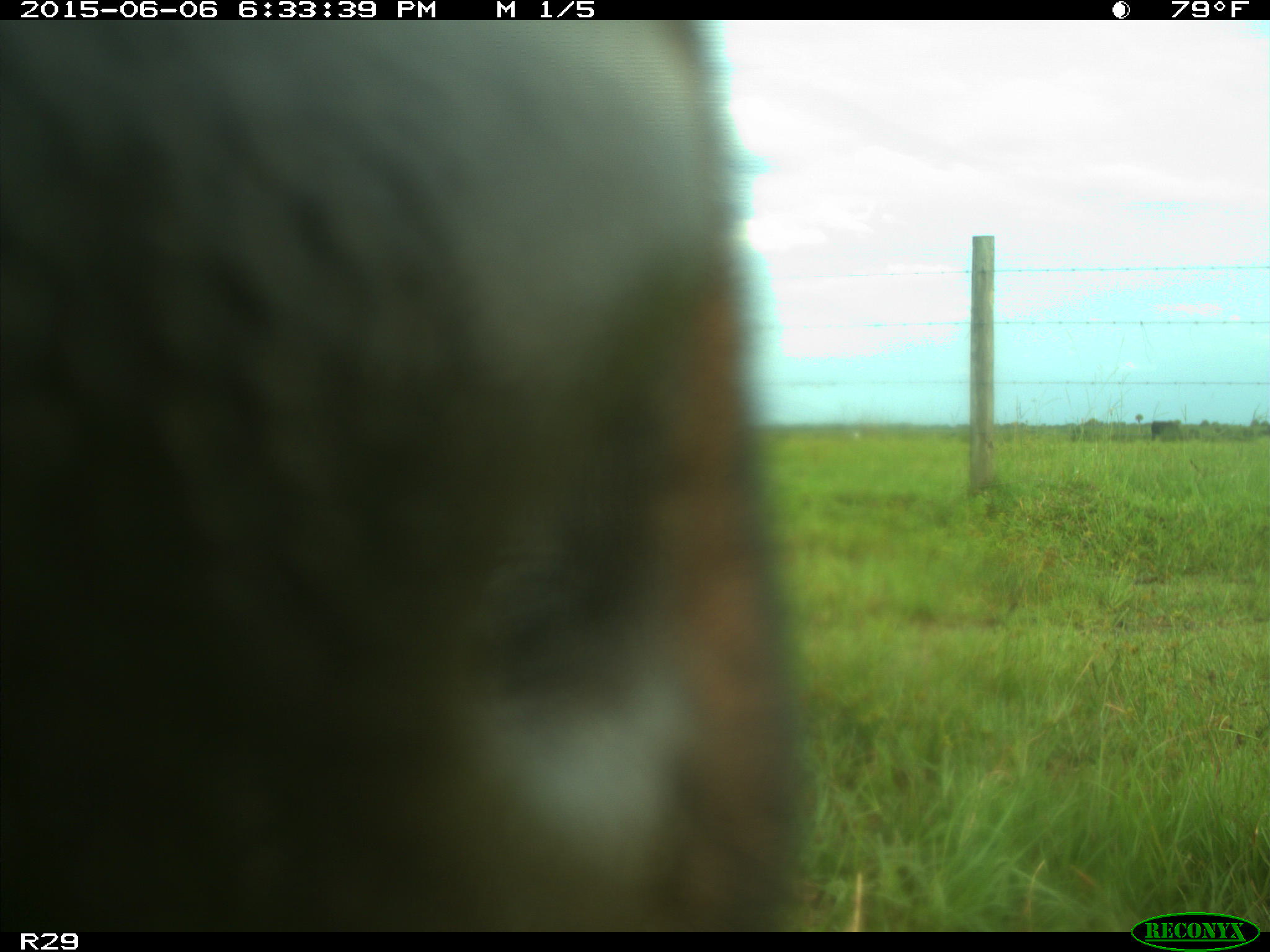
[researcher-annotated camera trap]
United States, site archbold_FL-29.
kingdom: Animalia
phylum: Chordata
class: Mammalia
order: Artiodactyla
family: Bovidae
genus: Bos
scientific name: Bos taurus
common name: domestic cow